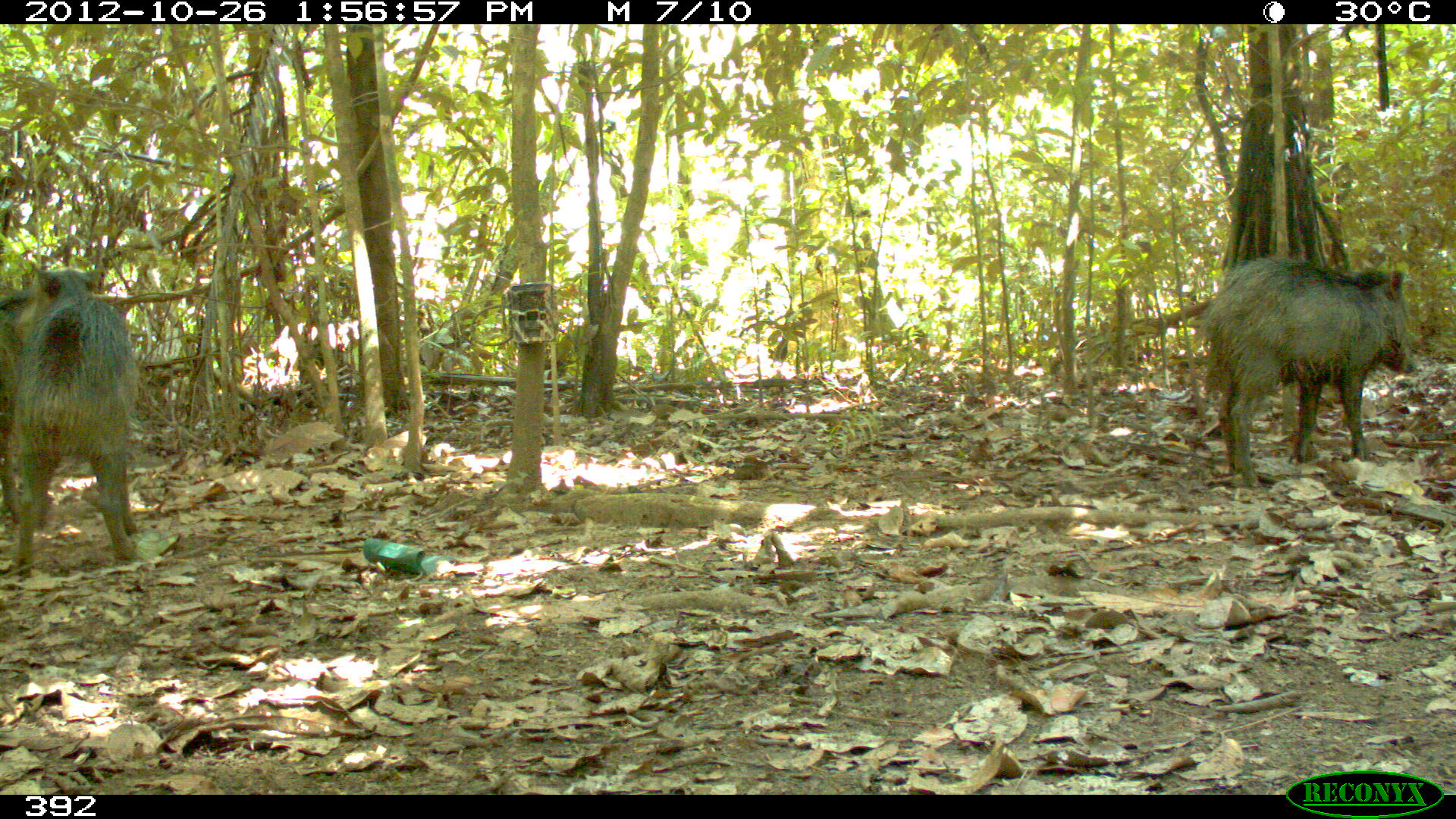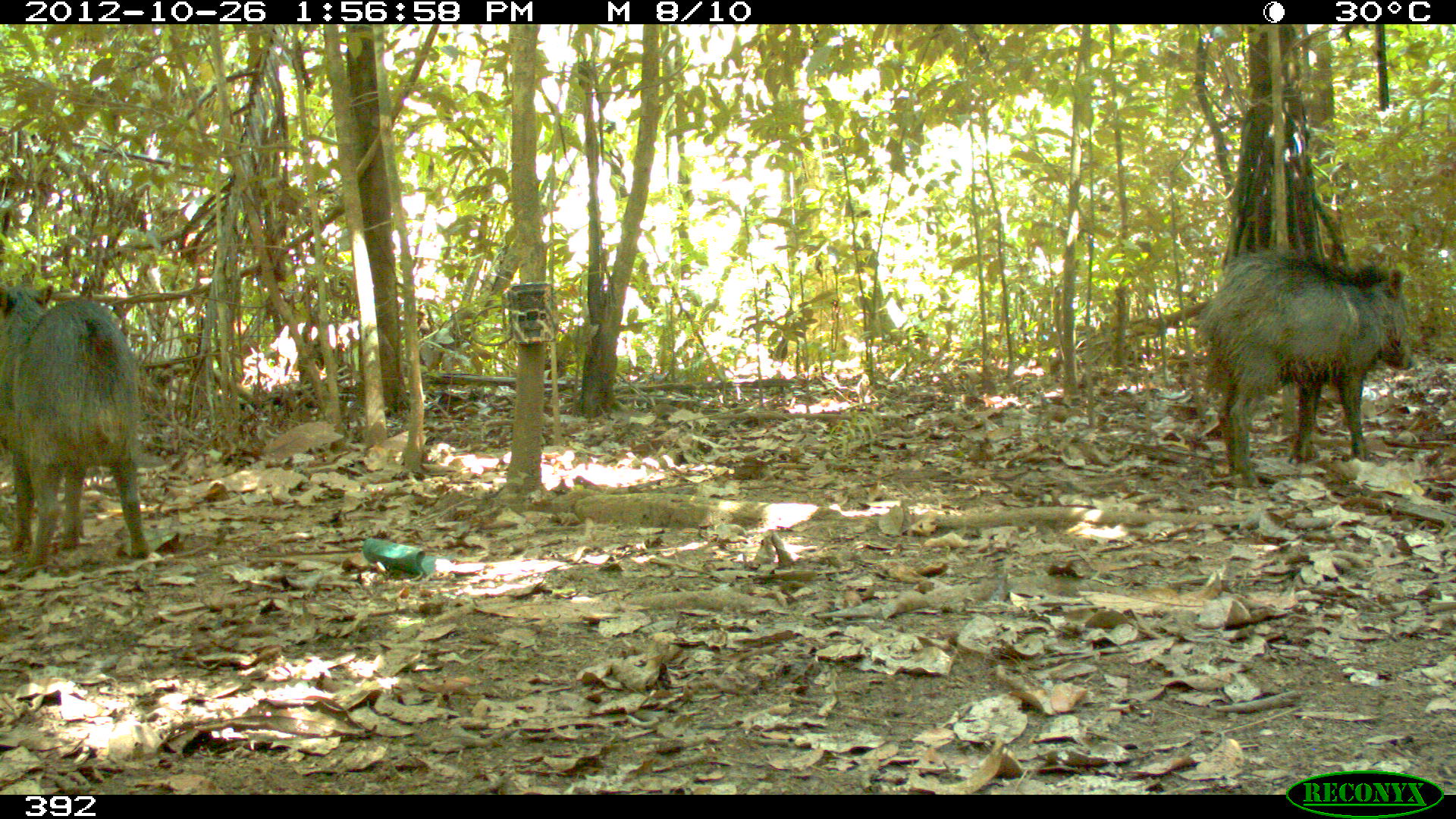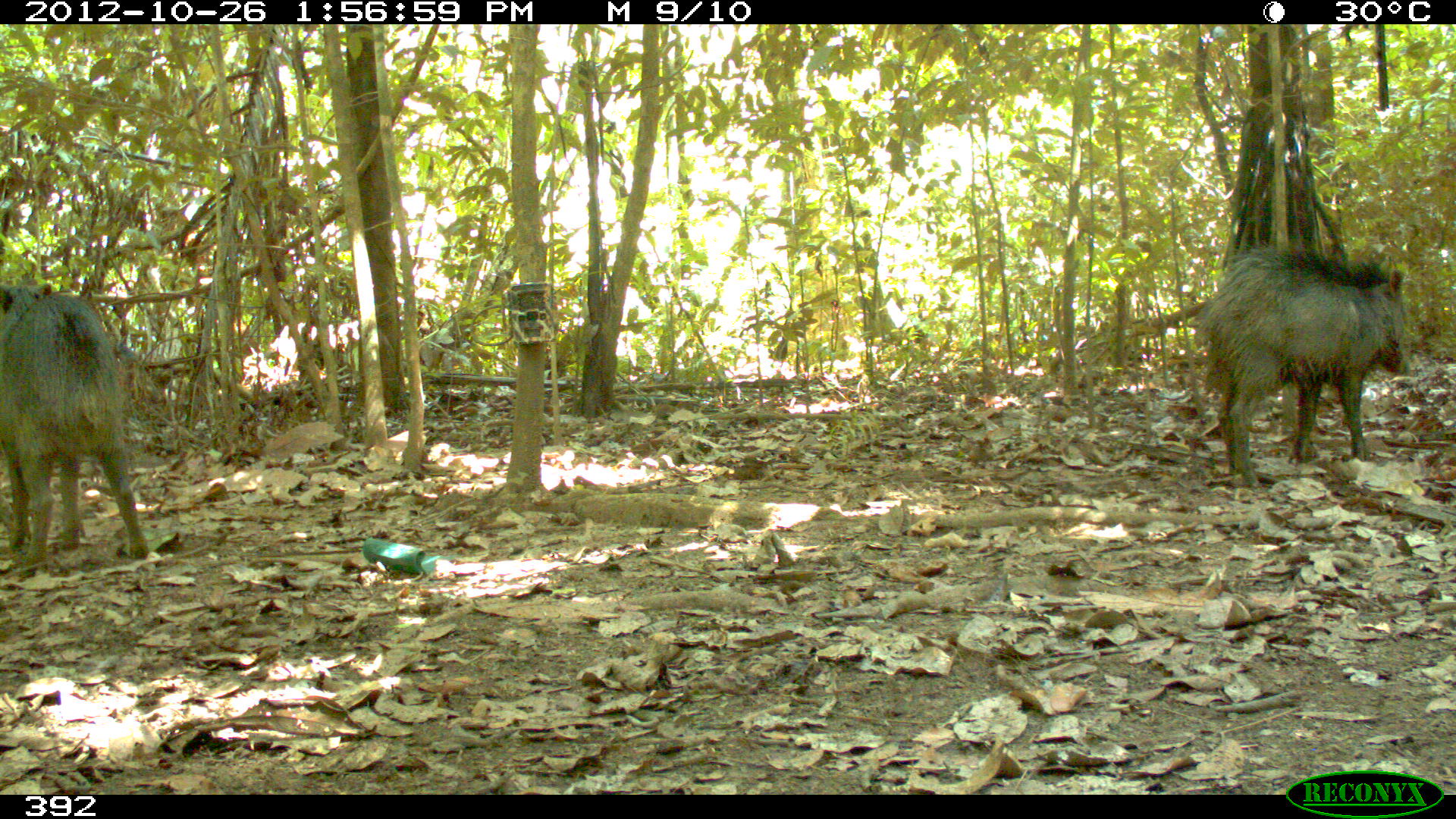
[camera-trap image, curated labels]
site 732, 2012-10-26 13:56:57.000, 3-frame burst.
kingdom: Animalia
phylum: Chordata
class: Mammalia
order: Artiodactyla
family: Tayassuidae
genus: Tayassu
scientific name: Tayassu pecari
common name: white-lipped peccary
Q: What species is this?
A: Tayassu pecari (white-lipped peccary).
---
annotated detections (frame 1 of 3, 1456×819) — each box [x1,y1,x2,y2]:
tayassu pecari: [1202,258,1418,489]; [1,253,141,563]; [0,293,54,535]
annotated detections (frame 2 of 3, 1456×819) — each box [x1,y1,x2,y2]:
tayassu pecari: [1195,249,1414,485]; [0,282,151,575]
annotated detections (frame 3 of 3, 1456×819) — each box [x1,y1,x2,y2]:
tayassu pecari: [1193,246,1409,490]; [0,283,149,568]